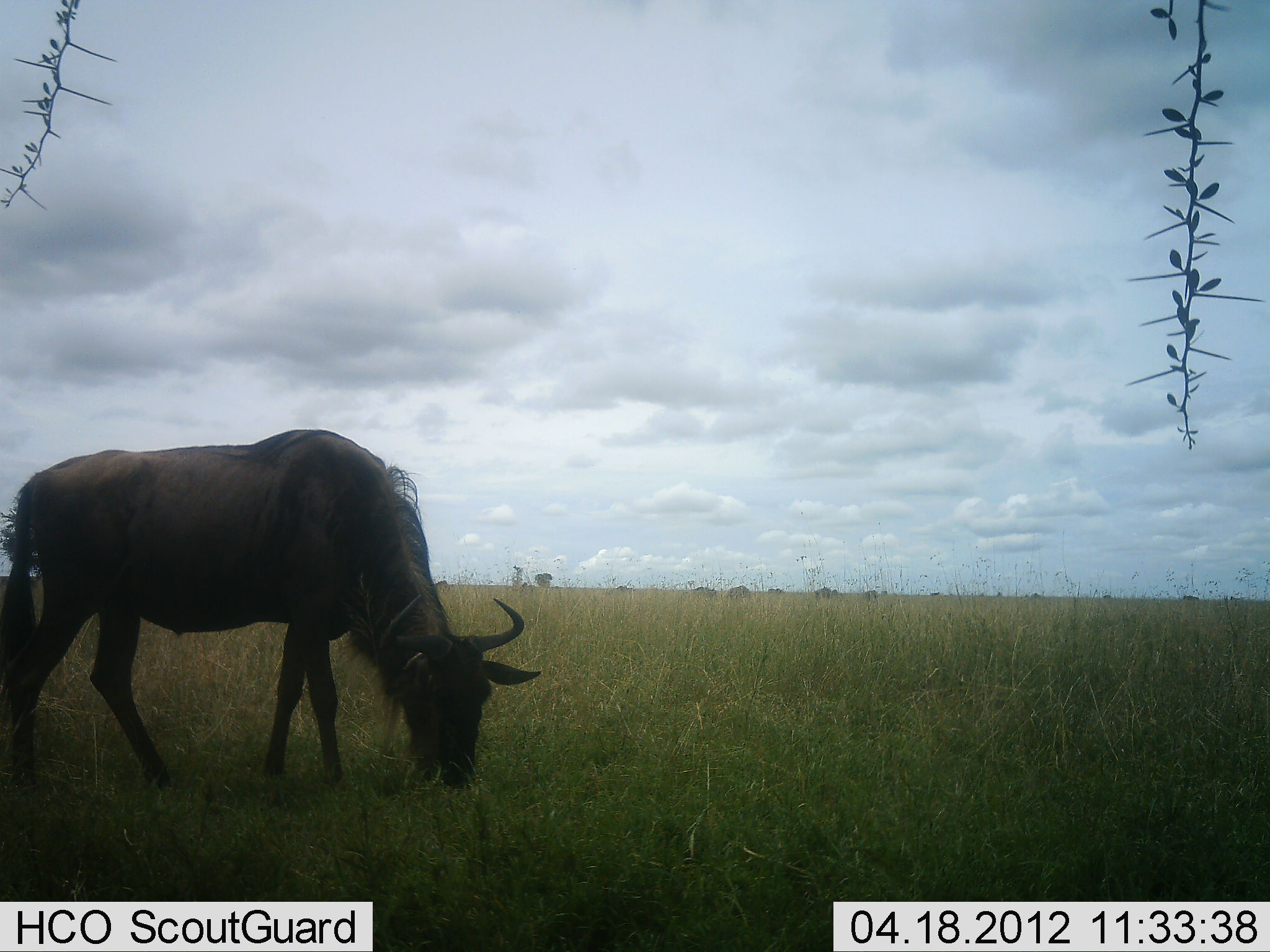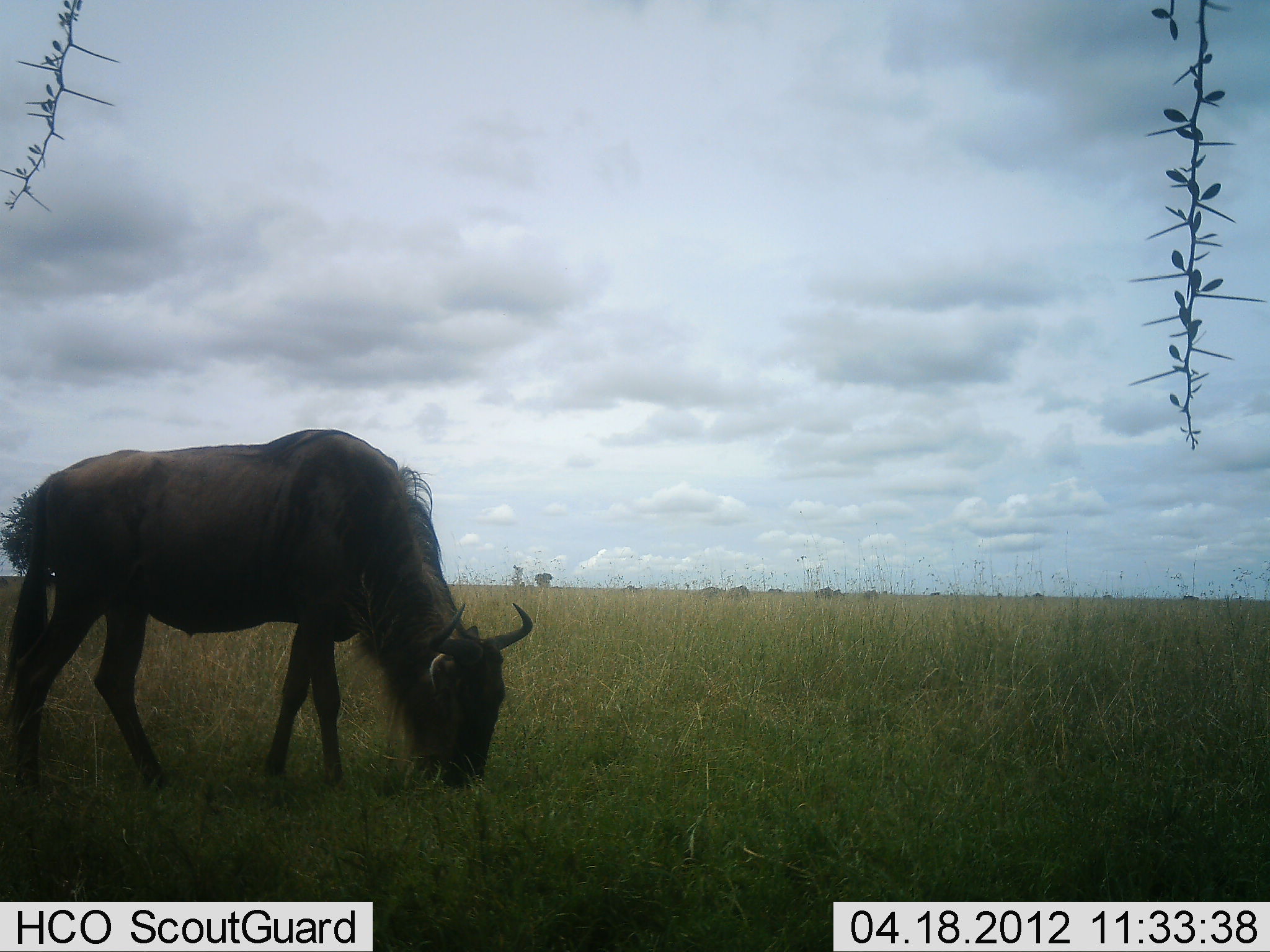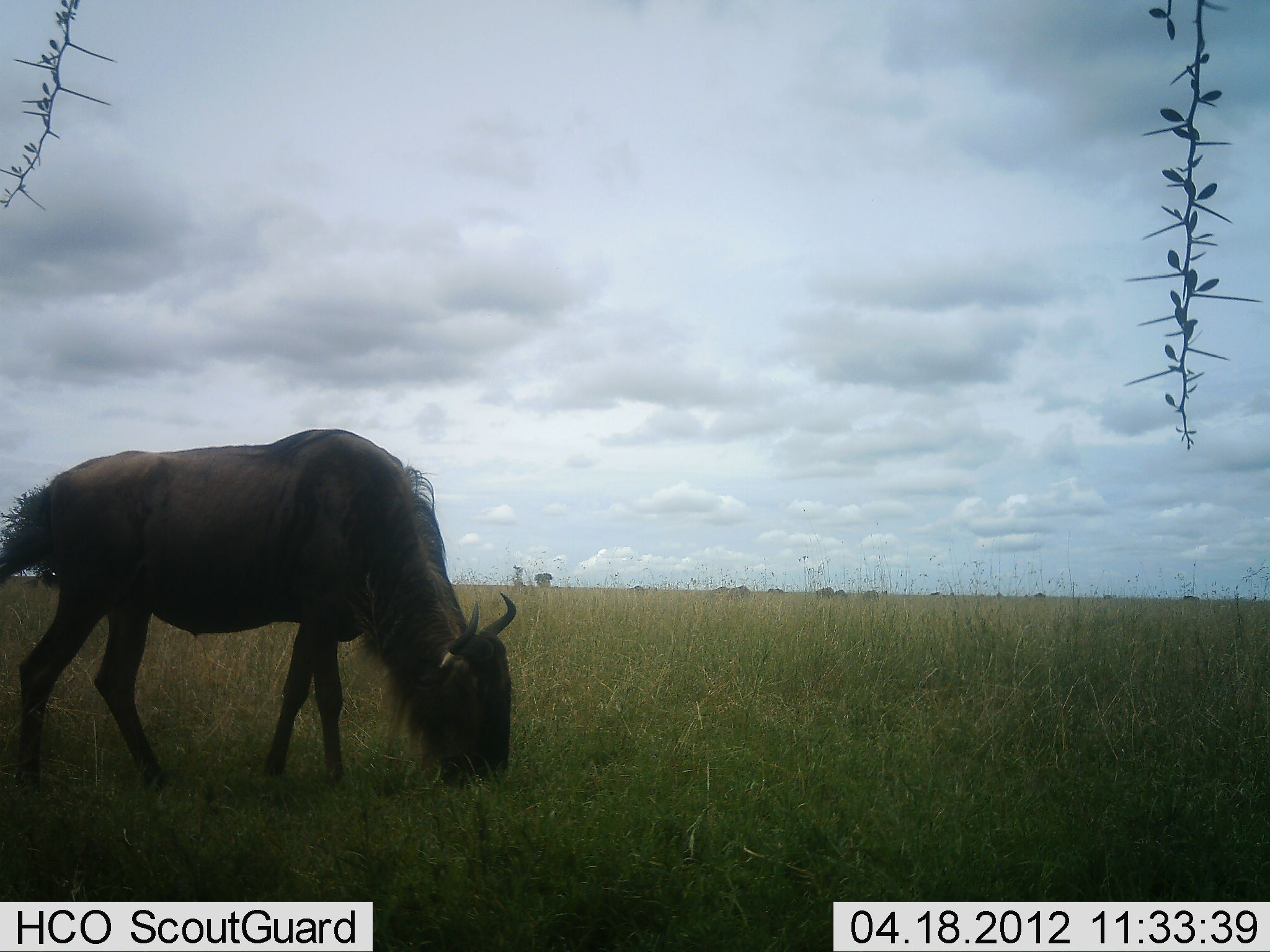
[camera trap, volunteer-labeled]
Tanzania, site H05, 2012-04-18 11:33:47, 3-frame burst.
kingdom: Animalia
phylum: Chordata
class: Mammalia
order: Artiodactyla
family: Bovidae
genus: Connochaetes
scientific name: Connochaetes taurinus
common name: blue wildebeest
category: wildebeest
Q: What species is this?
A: Wildebeest (blue wildebeest) (Connochaetes taurinus).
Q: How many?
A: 6.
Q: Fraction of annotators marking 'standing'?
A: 25%.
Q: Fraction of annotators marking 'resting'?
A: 0%.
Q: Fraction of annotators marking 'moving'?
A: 25%.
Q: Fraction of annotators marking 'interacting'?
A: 0%.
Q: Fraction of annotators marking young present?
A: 0%.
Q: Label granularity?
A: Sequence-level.